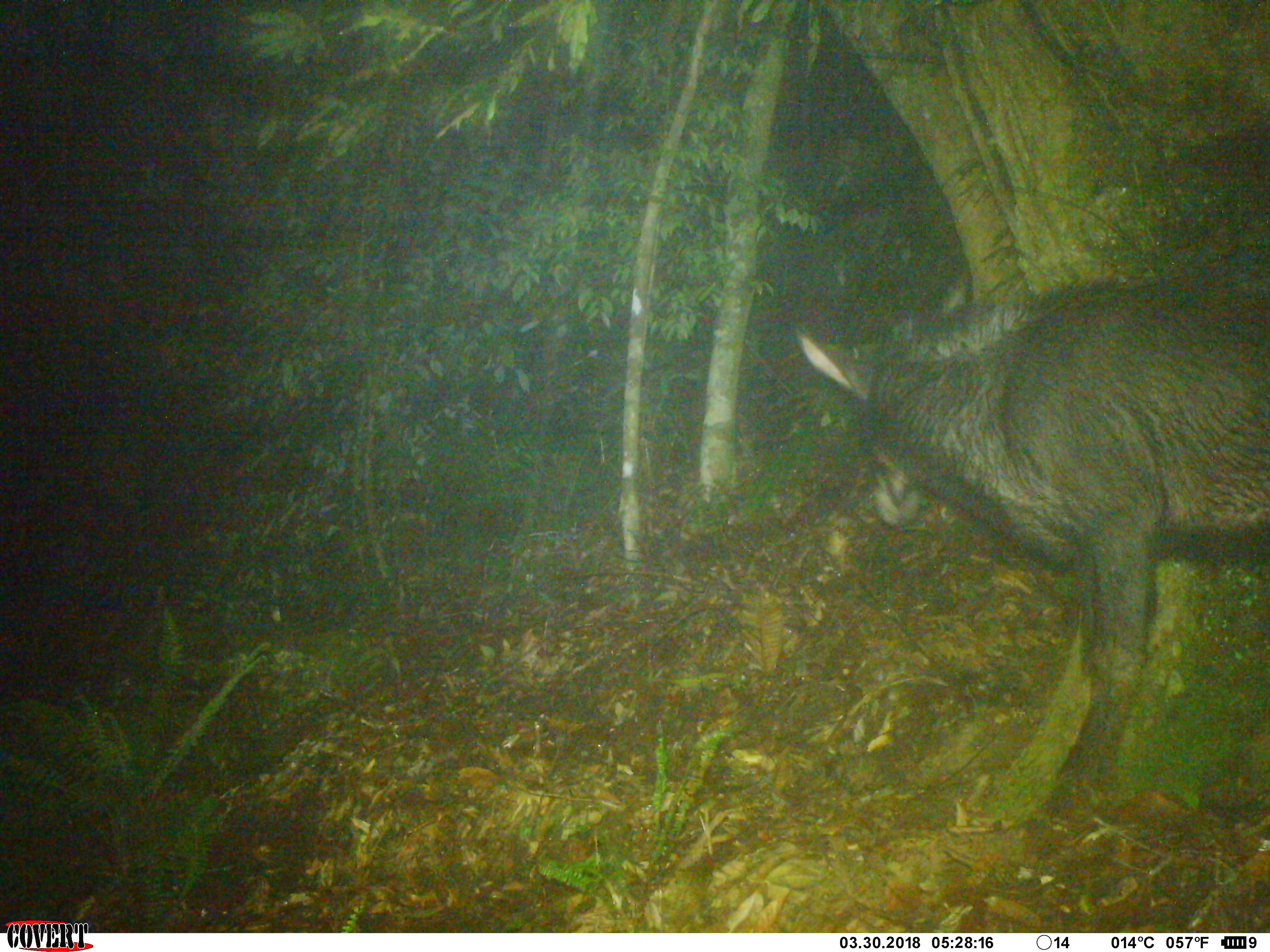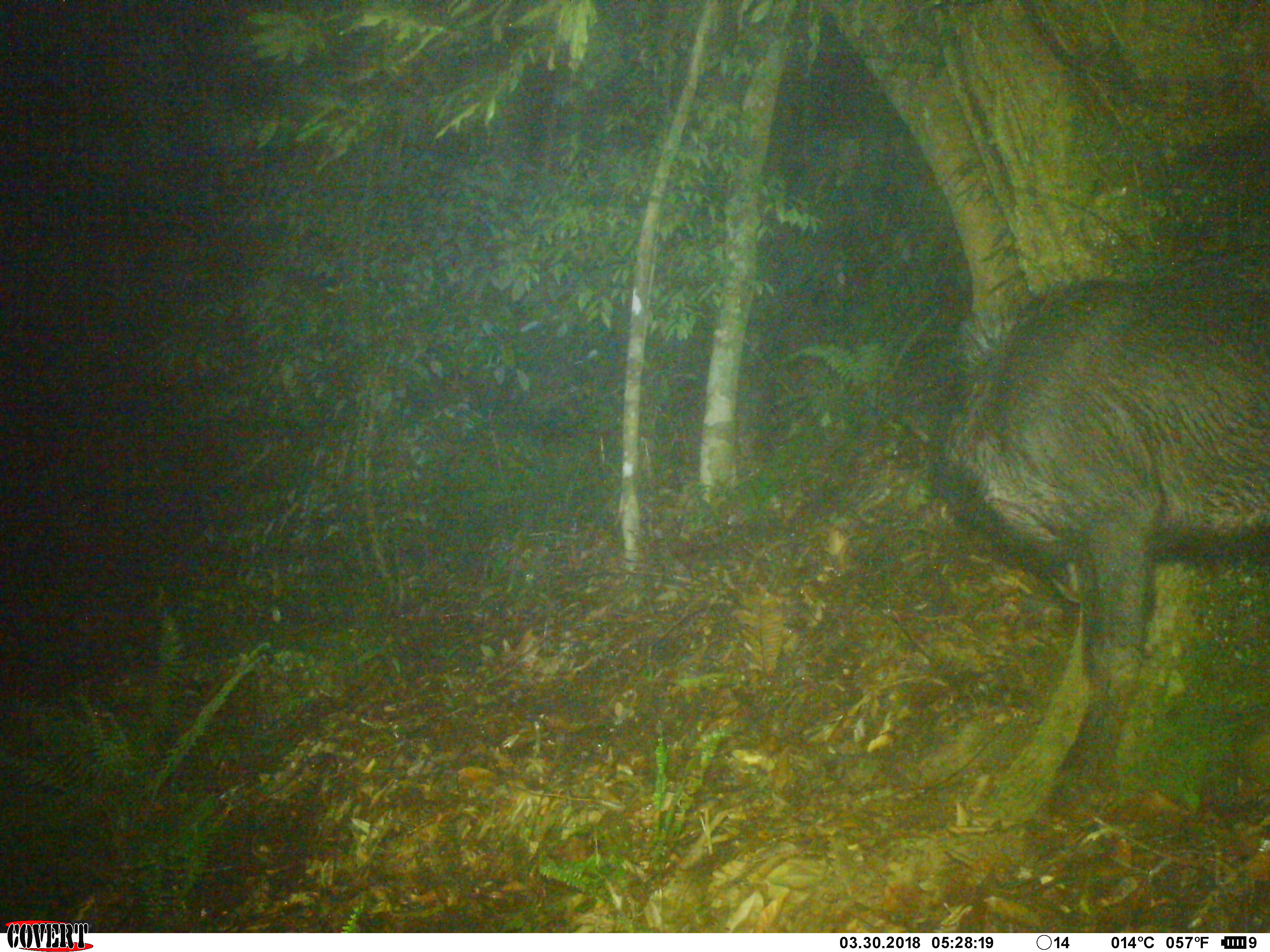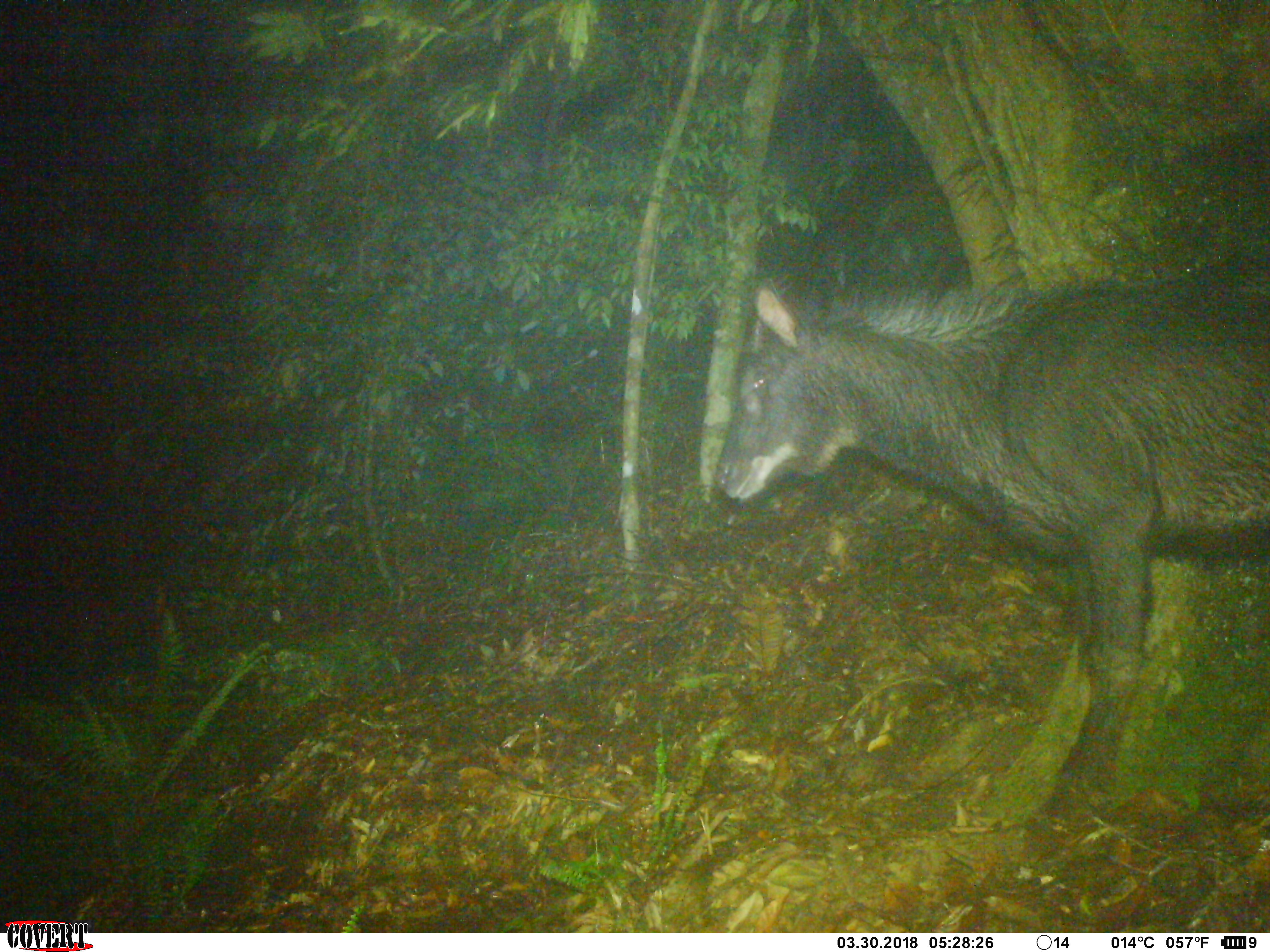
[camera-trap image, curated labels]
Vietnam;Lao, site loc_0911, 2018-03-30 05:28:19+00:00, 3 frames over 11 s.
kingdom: Animalia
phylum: Chordata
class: Mammalia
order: Artiodactyla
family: Bovidae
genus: Capricornis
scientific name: Capricornis sumatraensis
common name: chinese serow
Chinese serow (Capricornis sumatraensis). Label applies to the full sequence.